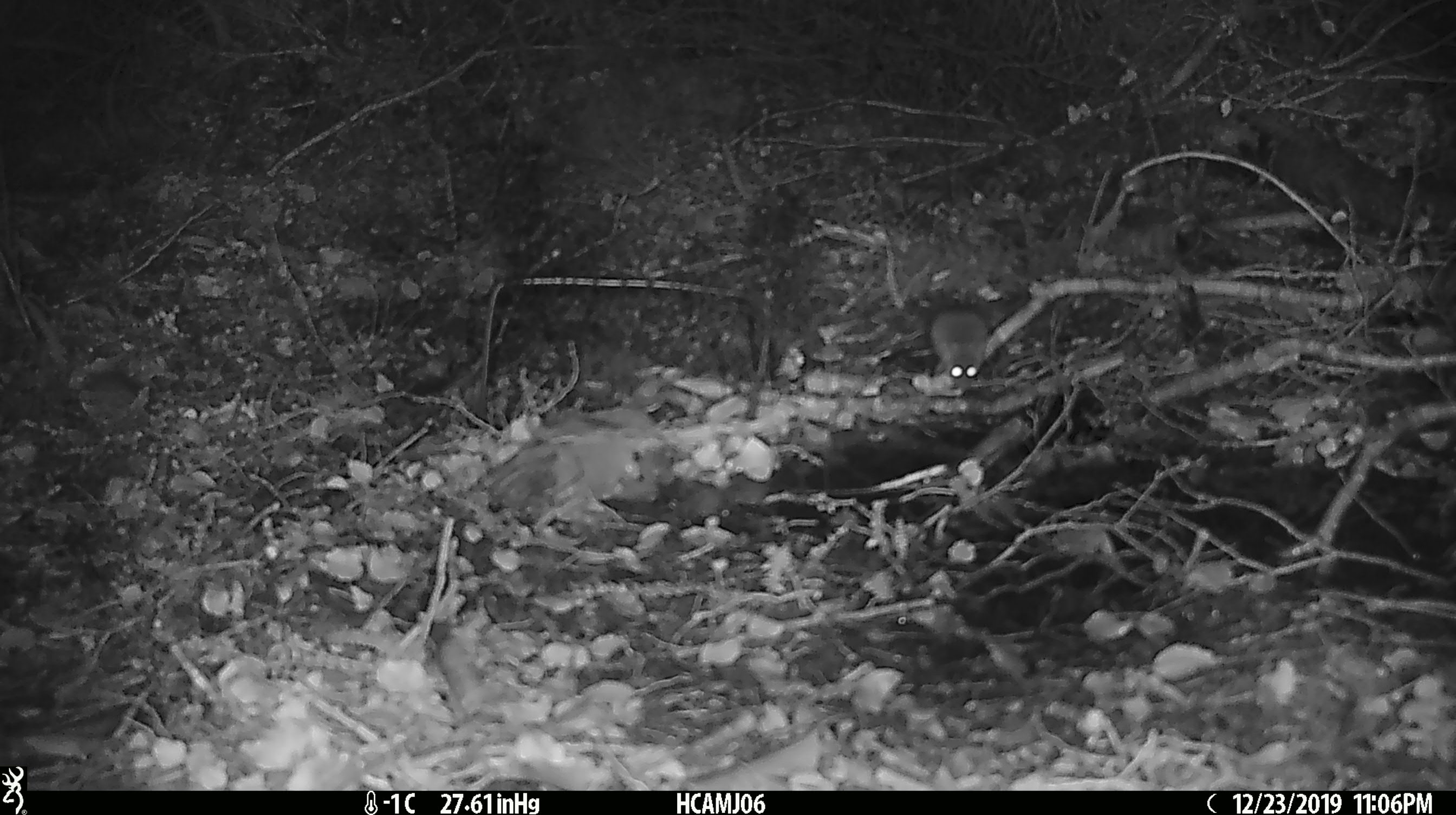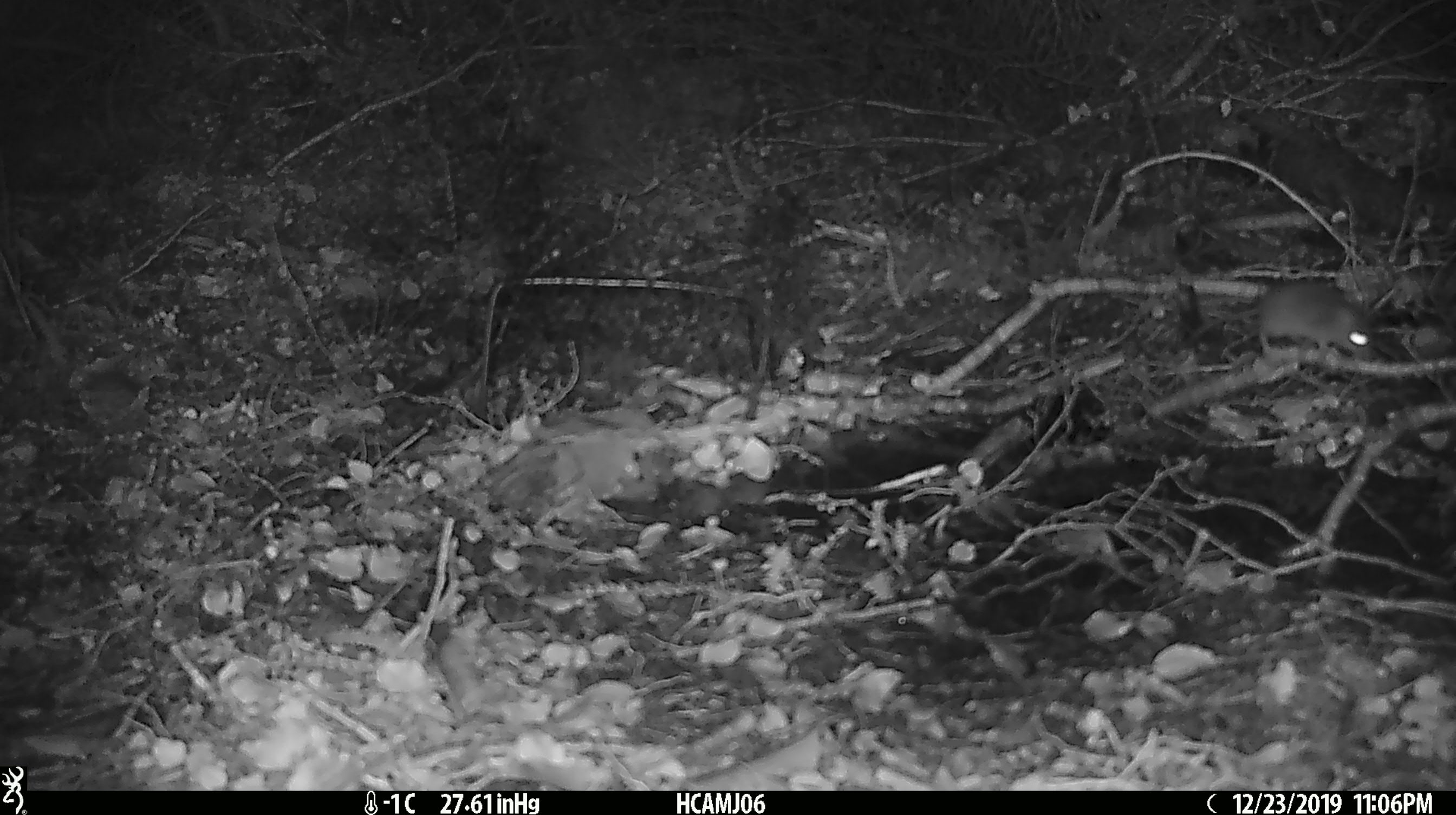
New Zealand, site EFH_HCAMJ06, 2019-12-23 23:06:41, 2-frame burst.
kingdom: Animalia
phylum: Chordata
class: Mammalia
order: Rodentia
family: Muridae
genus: Mus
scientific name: Mus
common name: mouse